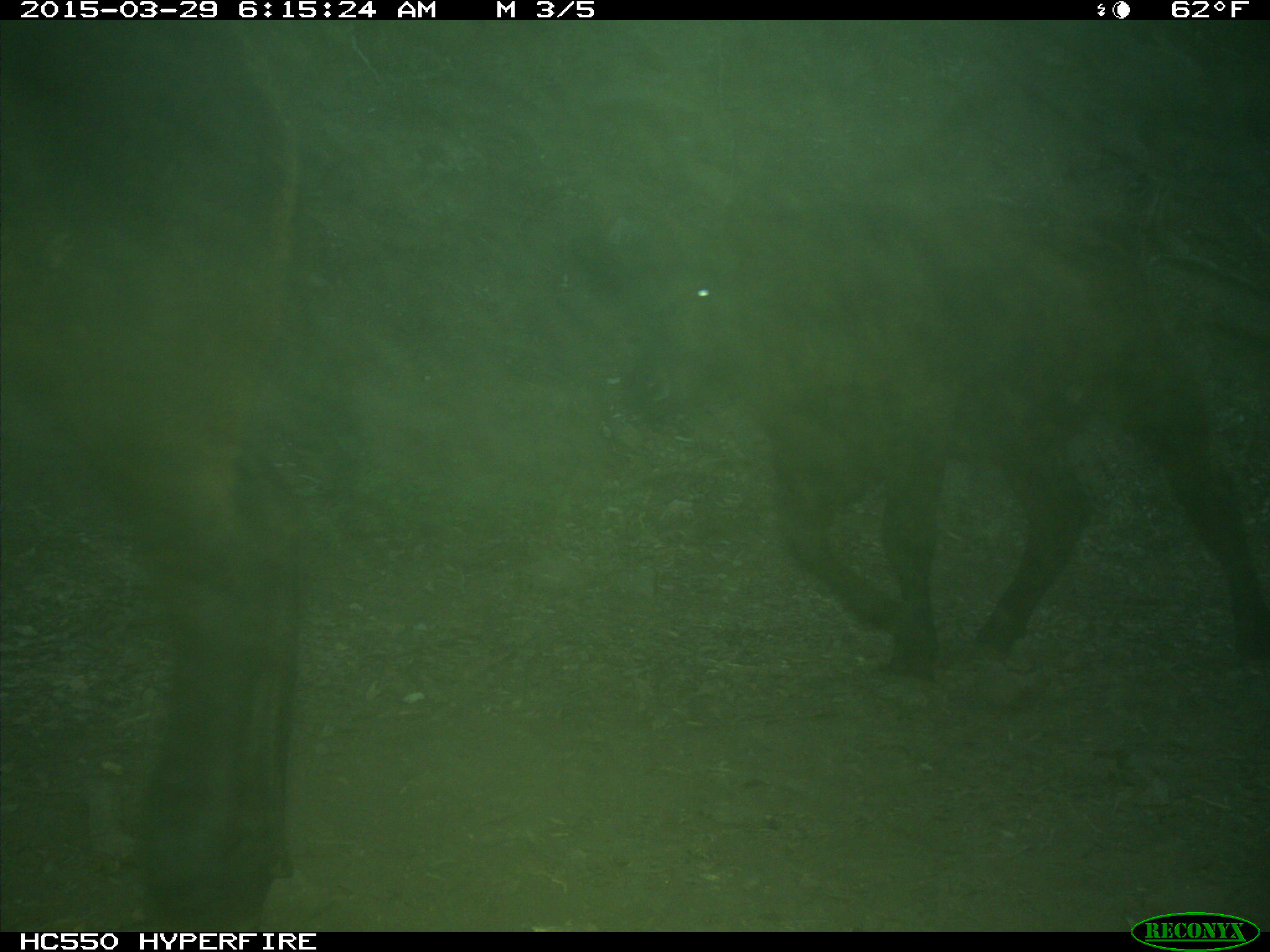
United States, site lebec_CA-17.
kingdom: Animalia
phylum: Chordata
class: Mammalia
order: Artiodactyla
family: Bovidae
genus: Bos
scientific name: Bos taurus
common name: domestic cow